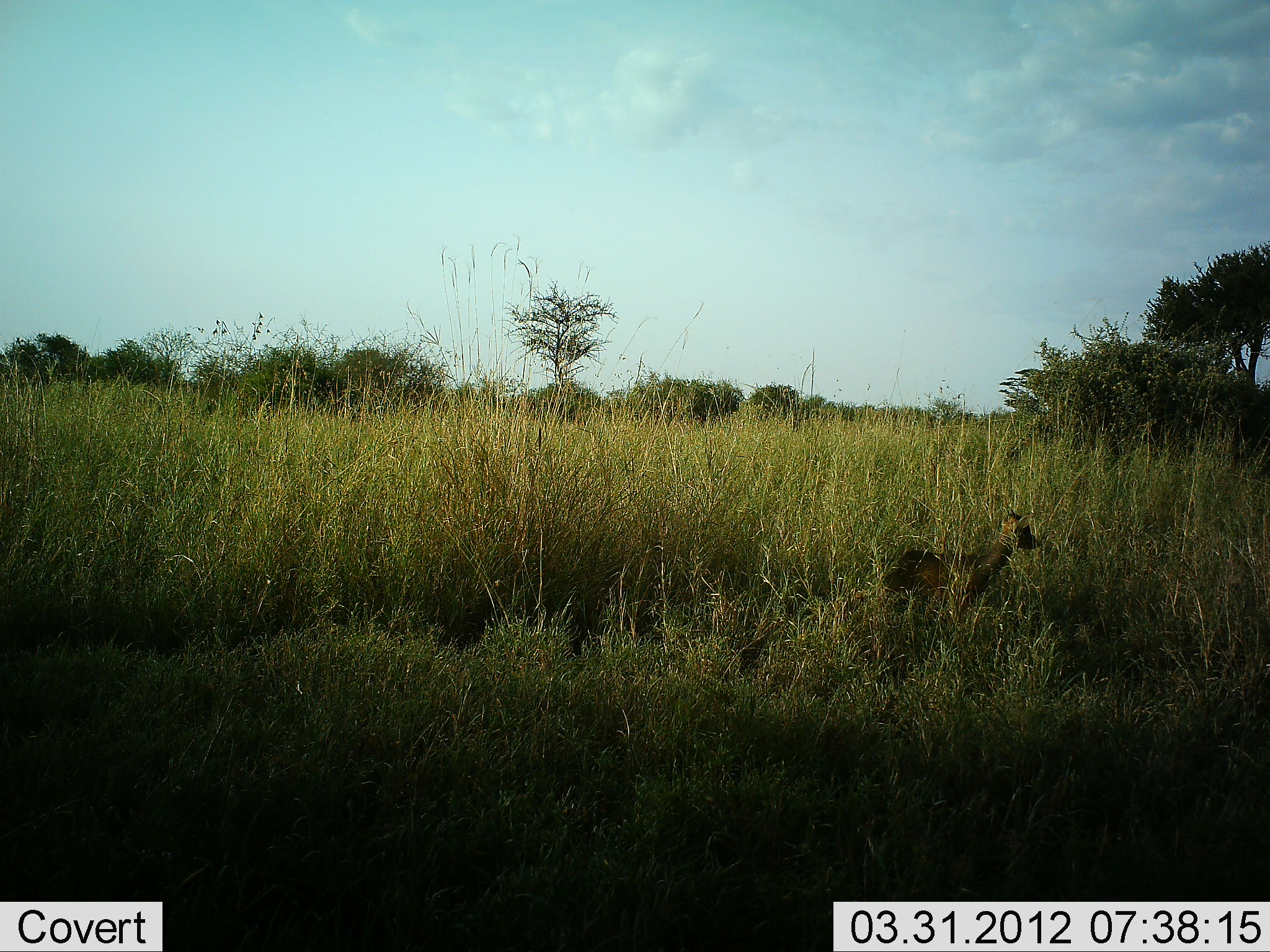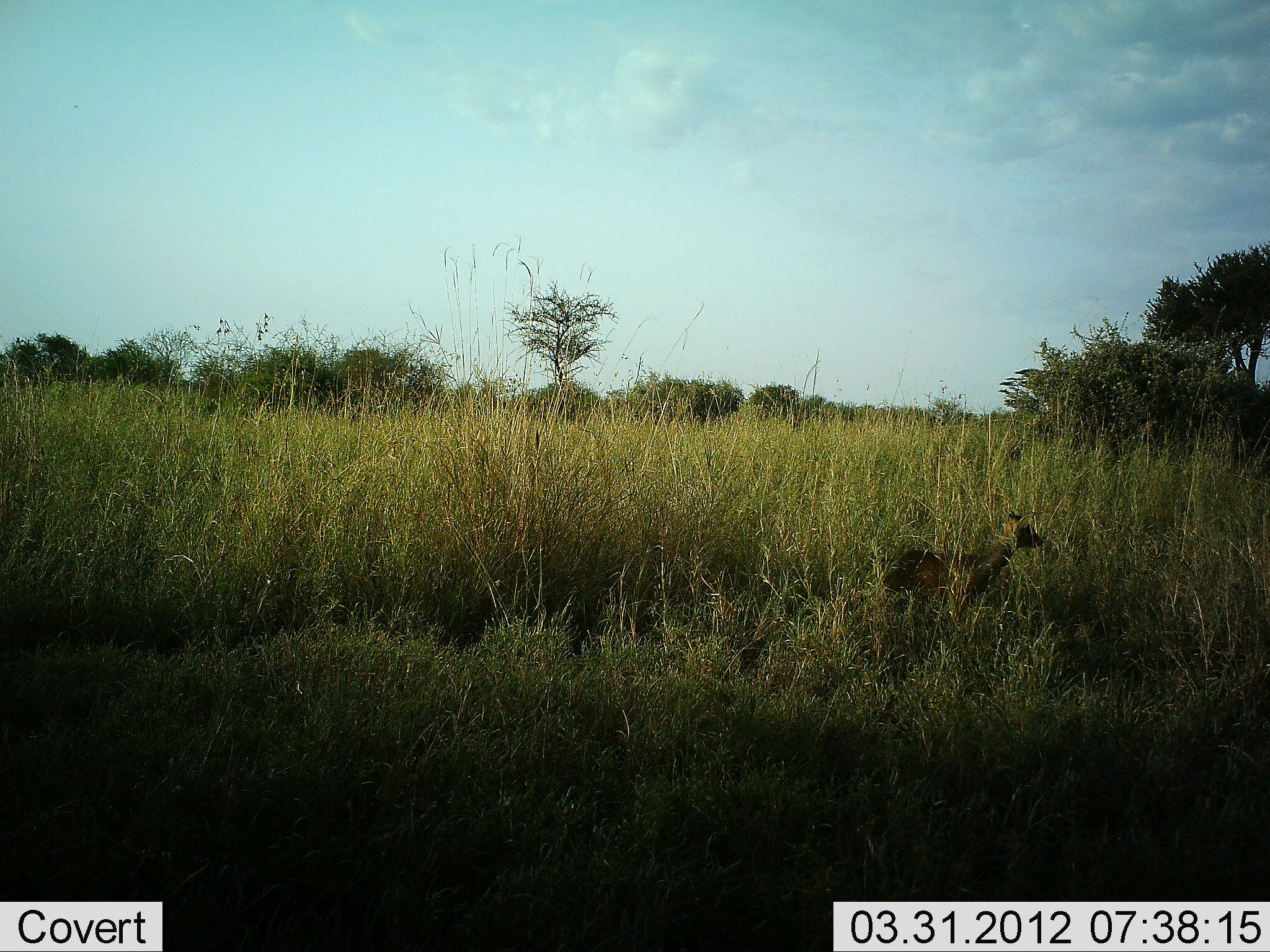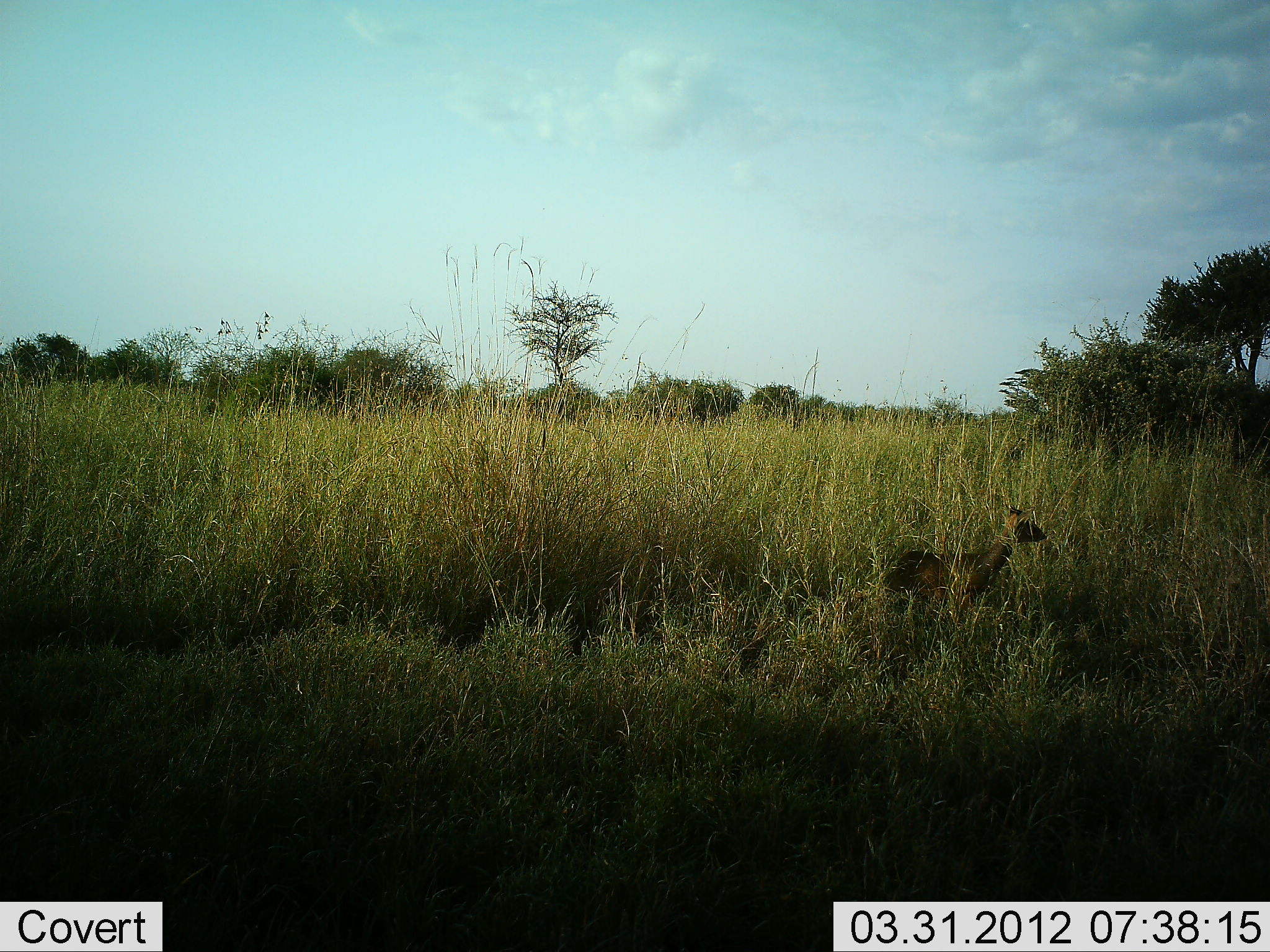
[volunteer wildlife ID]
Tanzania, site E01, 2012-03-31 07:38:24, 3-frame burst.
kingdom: Animalia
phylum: Chordata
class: Mammalia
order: Artiodactyla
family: Bovidae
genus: Madoqua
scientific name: Madoqua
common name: dikdik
Dikdik (Madoqua), count 1. Behavior (volunteer vote fractions): standing 79%, resting 7%, moving 7%, interacting 0%. Young present (vote fraction): 0%. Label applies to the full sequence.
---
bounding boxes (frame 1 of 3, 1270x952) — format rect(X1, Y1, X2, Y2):
animal: rect(883, 511, 1040, 638)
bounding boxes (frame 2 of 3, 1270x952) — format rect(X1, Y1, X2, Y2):
animal: rect(890, 505, 1046, 637)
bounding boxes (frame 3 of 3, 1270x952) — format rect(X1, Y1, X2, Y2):
animal: rect(884, 500, 1050, 638)